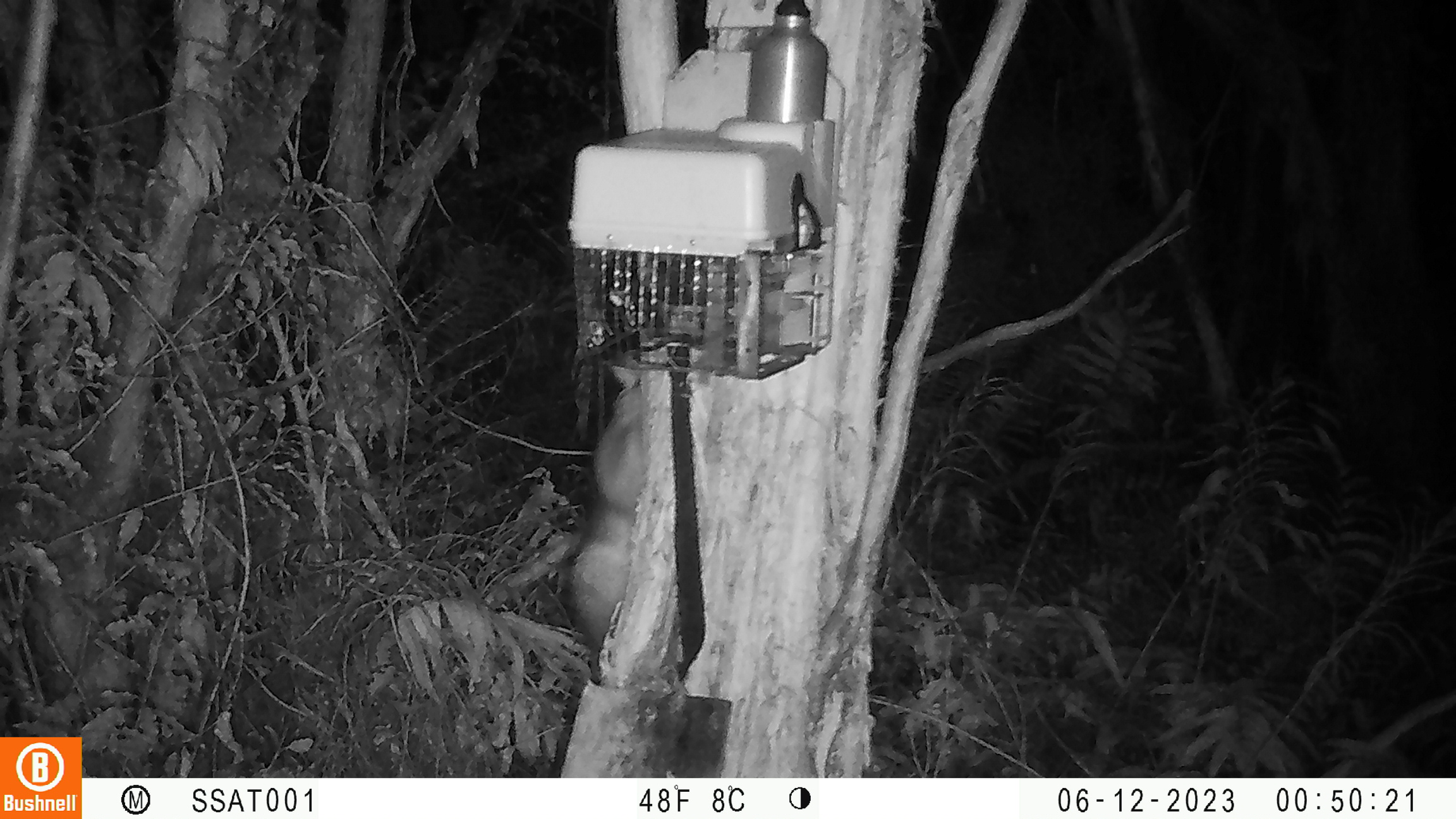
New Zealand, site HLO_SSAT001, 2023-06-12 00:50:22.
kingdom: Animalia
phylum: Chordata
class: Mammalia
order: Diprotodontia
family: Phalangeridae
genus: Trichosurus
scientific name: Trichosurus vulpecula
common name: common brushtail possum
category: possum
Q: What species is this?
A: Possum (common brushtail possum) (Trichosurus vulpecula).